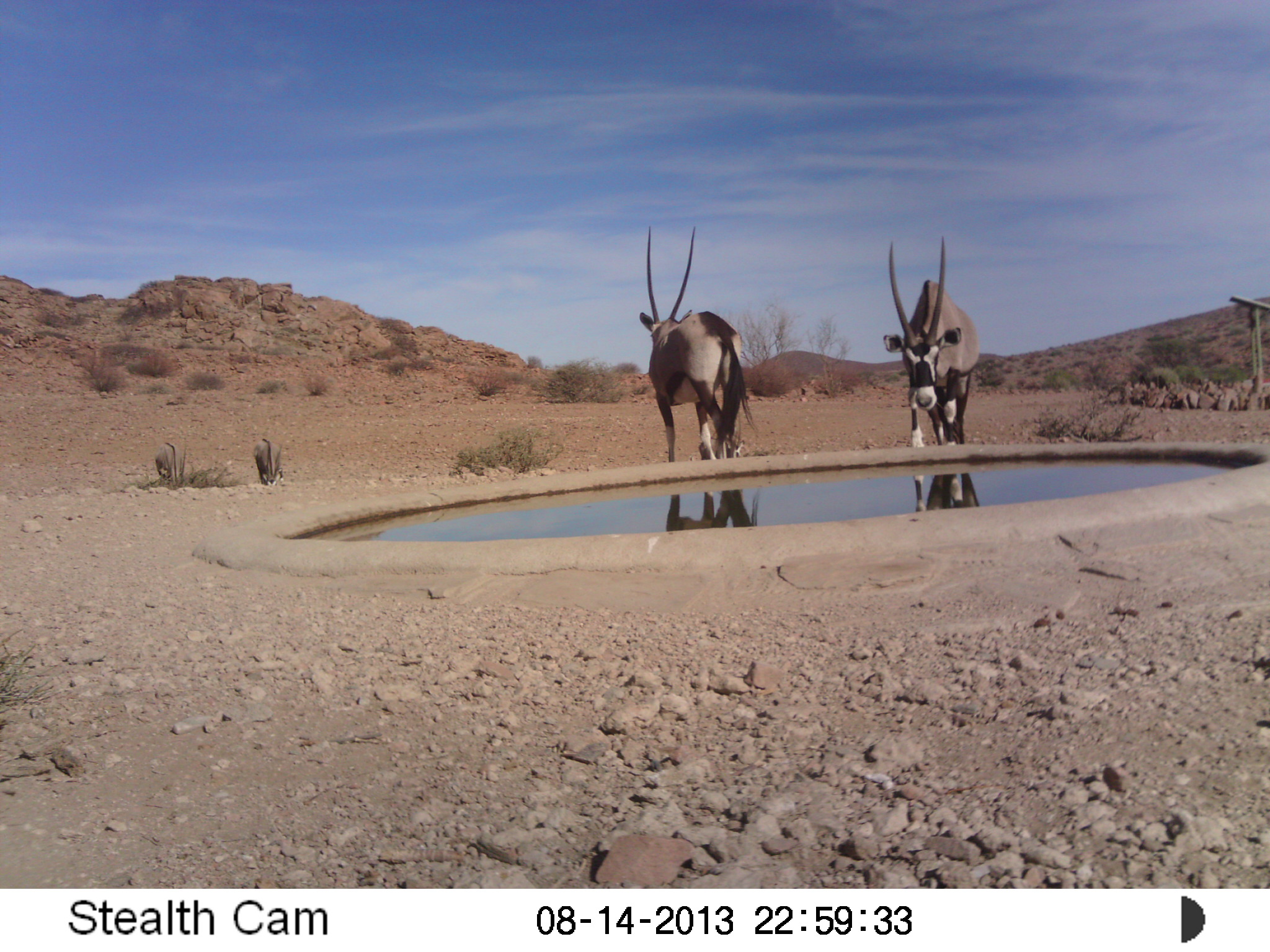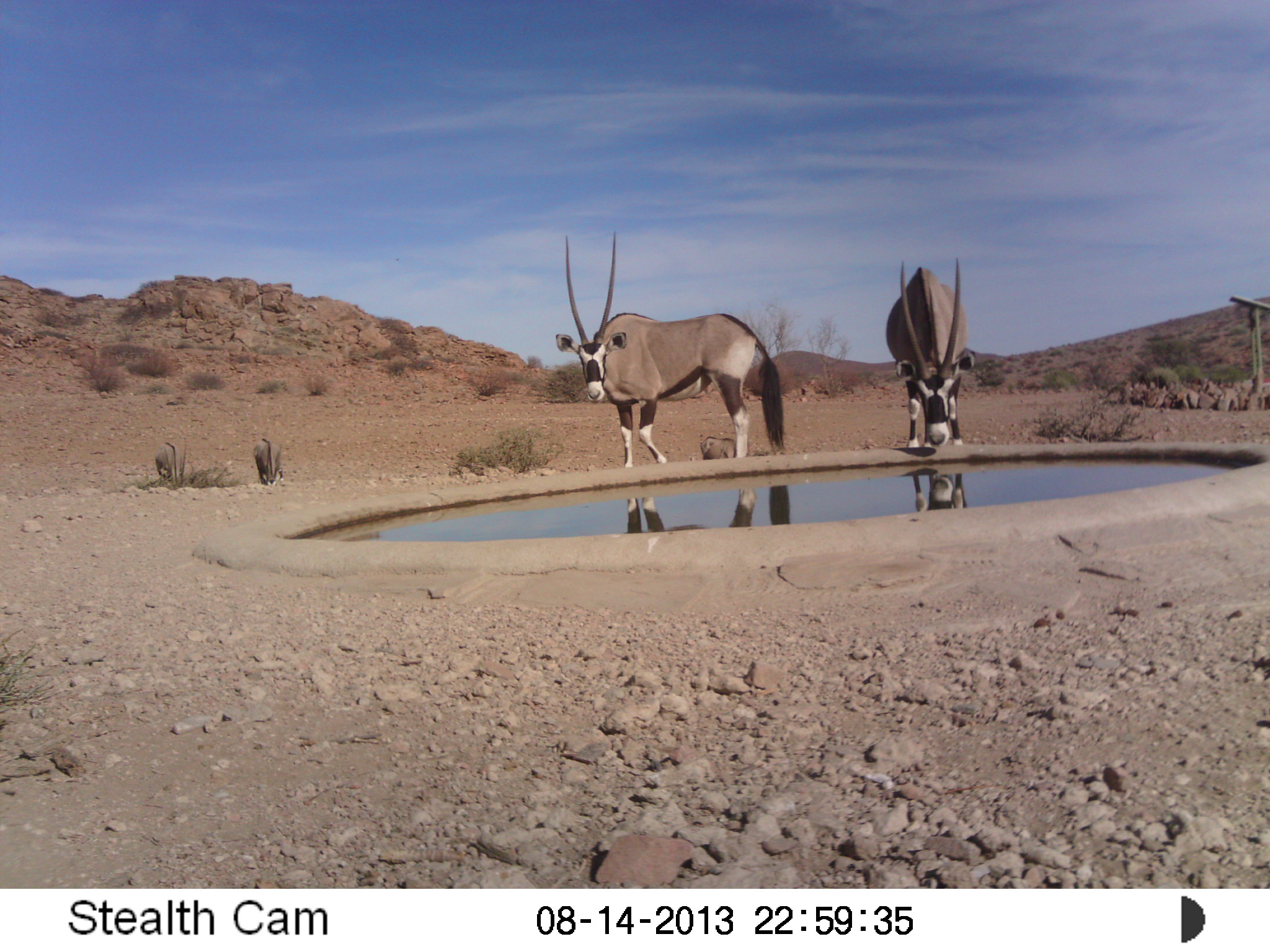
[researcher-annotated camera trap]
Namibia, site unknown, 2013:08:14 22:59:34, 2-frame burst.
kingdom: Animalia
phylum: Chordata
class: Mammalia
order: Artiodactyla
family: Bovidae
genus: Oryx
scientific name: Oryx gazella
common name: gemsbok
Oryx gazella (gemsbok).